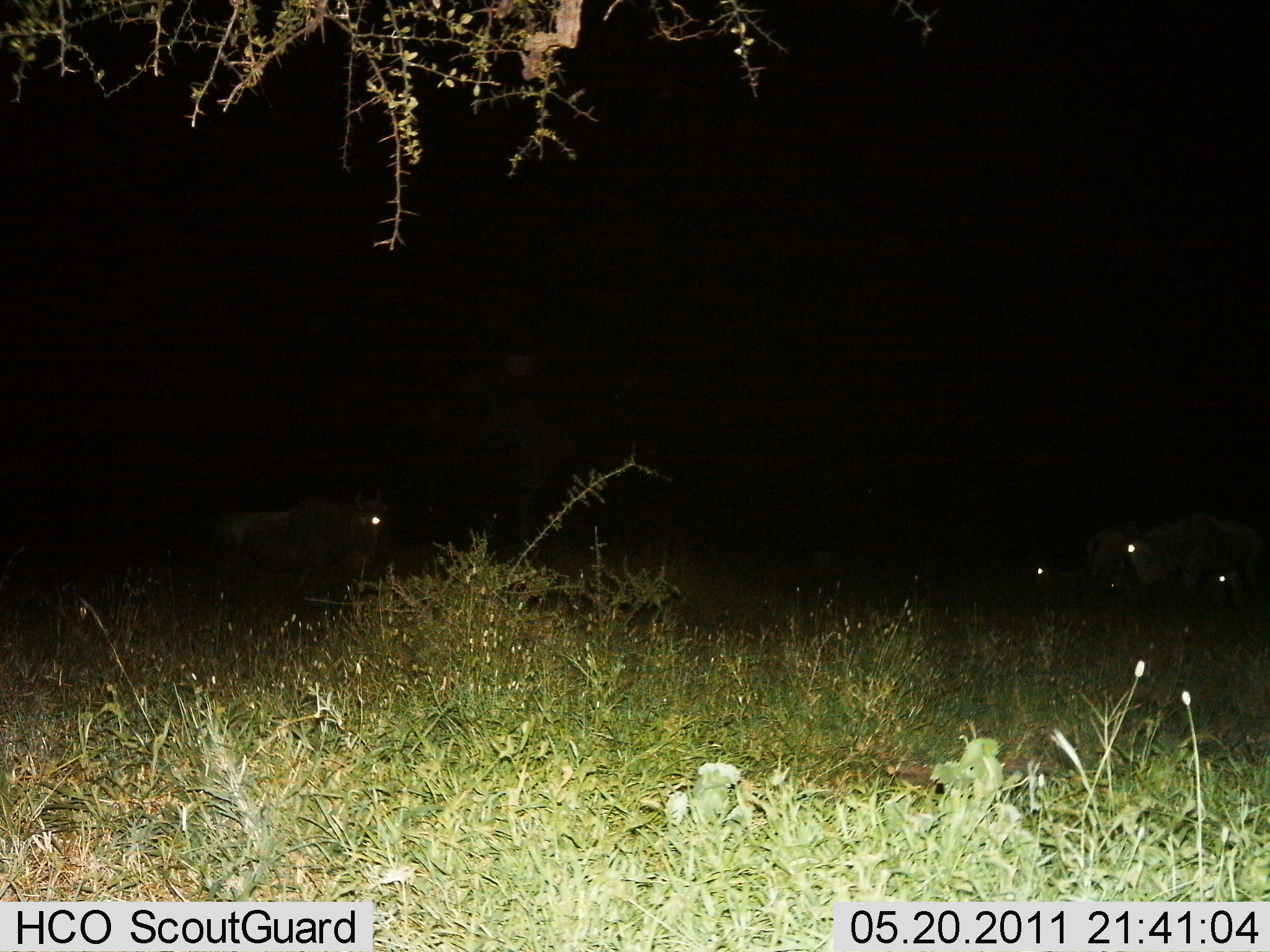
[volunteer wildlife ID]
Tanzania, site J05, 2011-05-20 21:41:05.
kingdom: Animalia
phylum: Chordata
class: Mammalia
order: Artiodactyla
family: Bovidae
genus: Connochaetes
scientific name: Connochaetes taurinus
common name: blue wildebeest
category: wildebeest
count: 4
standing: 91%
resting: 9%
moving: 0%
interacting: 0%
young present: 0%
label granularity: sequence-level